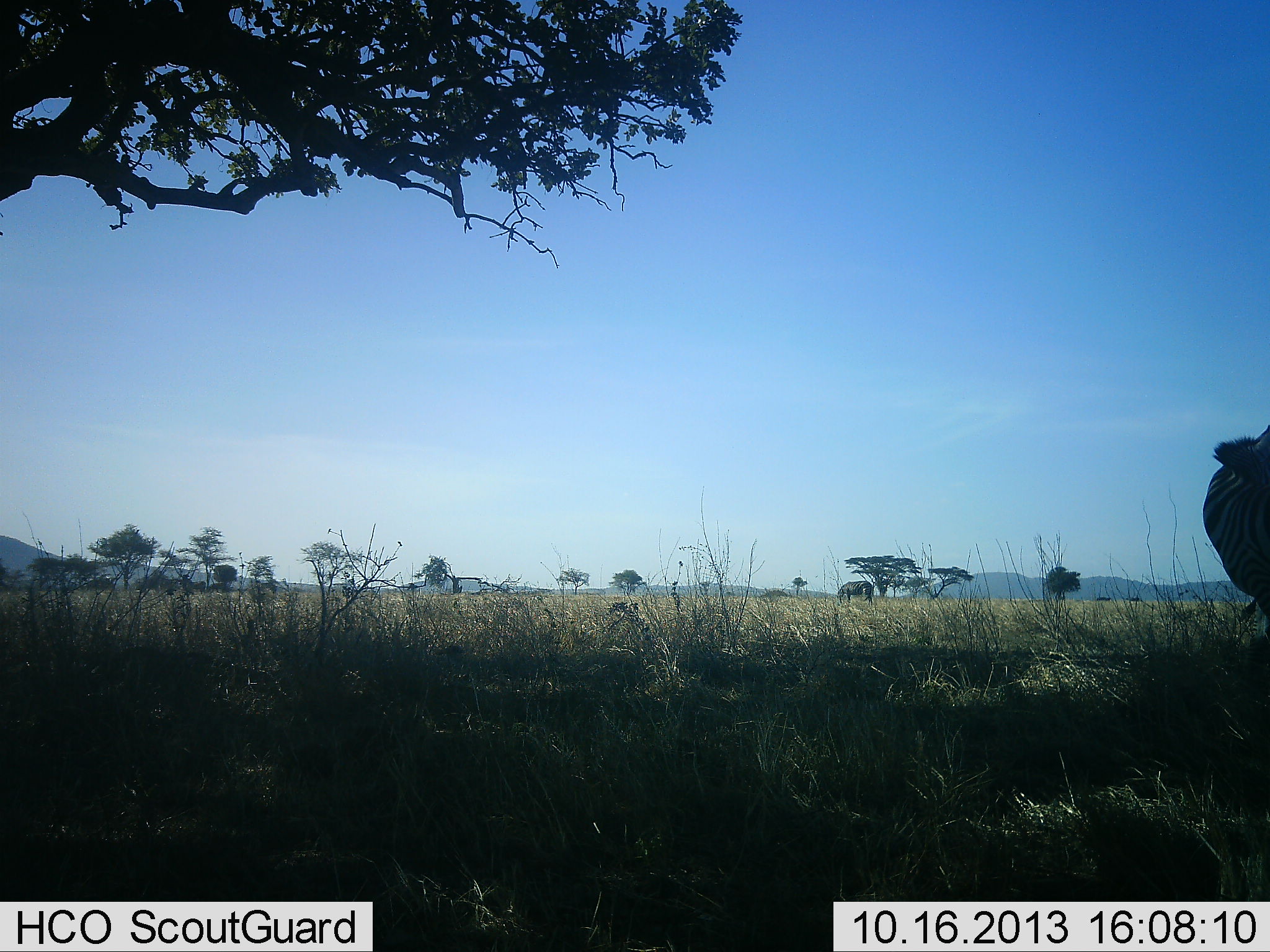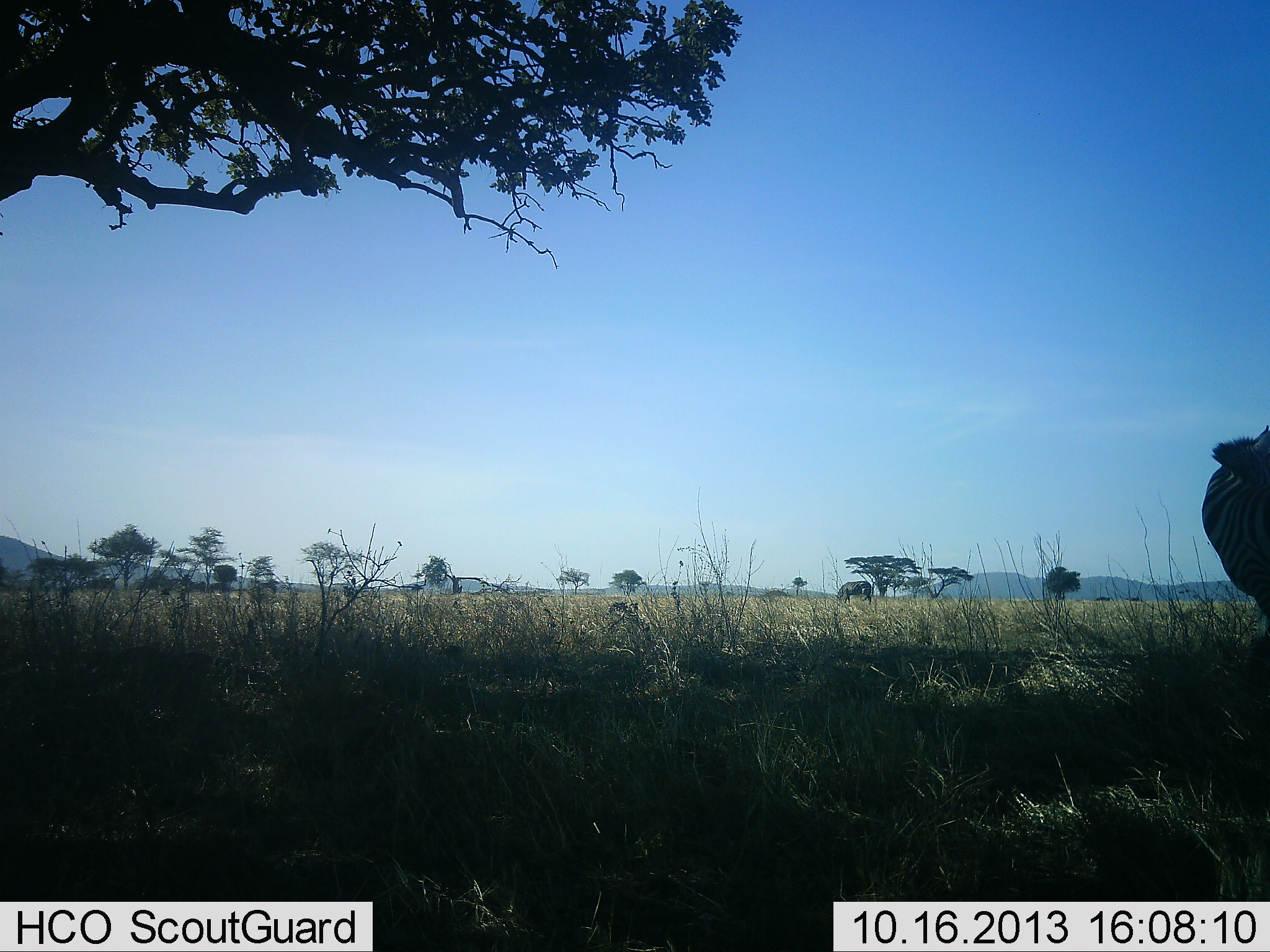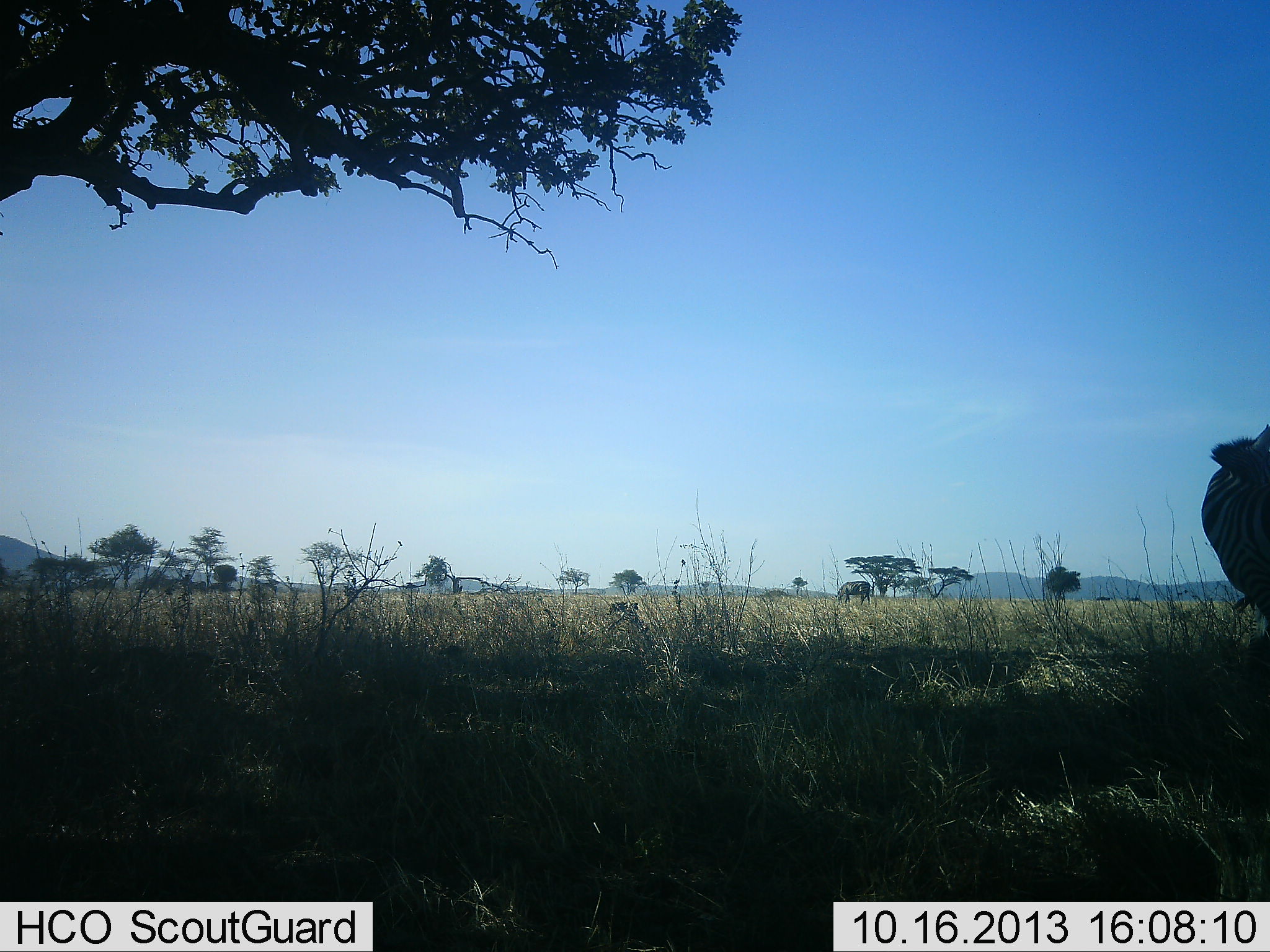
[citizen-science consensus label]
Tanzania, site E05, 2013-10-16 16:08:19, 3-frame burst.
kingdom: Animalia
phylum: Chordata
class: Mammalia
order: Perissodactyla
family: Equidae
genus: Equus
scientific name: Equus quagga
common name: plains zebra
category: zebra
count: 1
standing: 100%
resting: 0%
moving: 0%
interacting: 10%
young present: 0%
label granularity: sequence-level